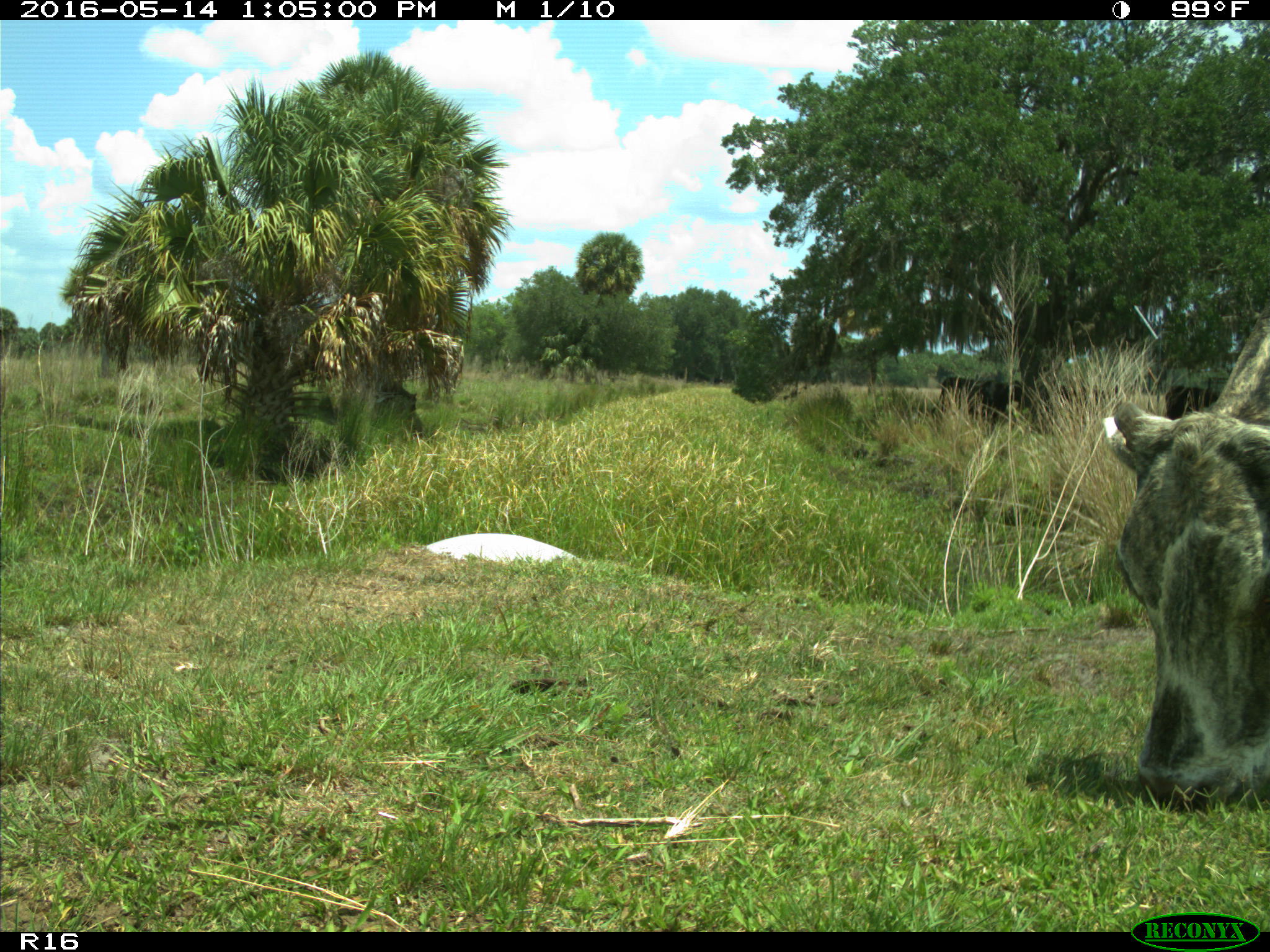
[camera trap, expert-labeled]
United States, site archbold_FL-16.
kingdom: Animalia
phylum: Chordata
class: Mammalia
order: Artiodactyla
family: Bovidae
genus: Bos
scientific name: Bos taurus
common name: domestic cow